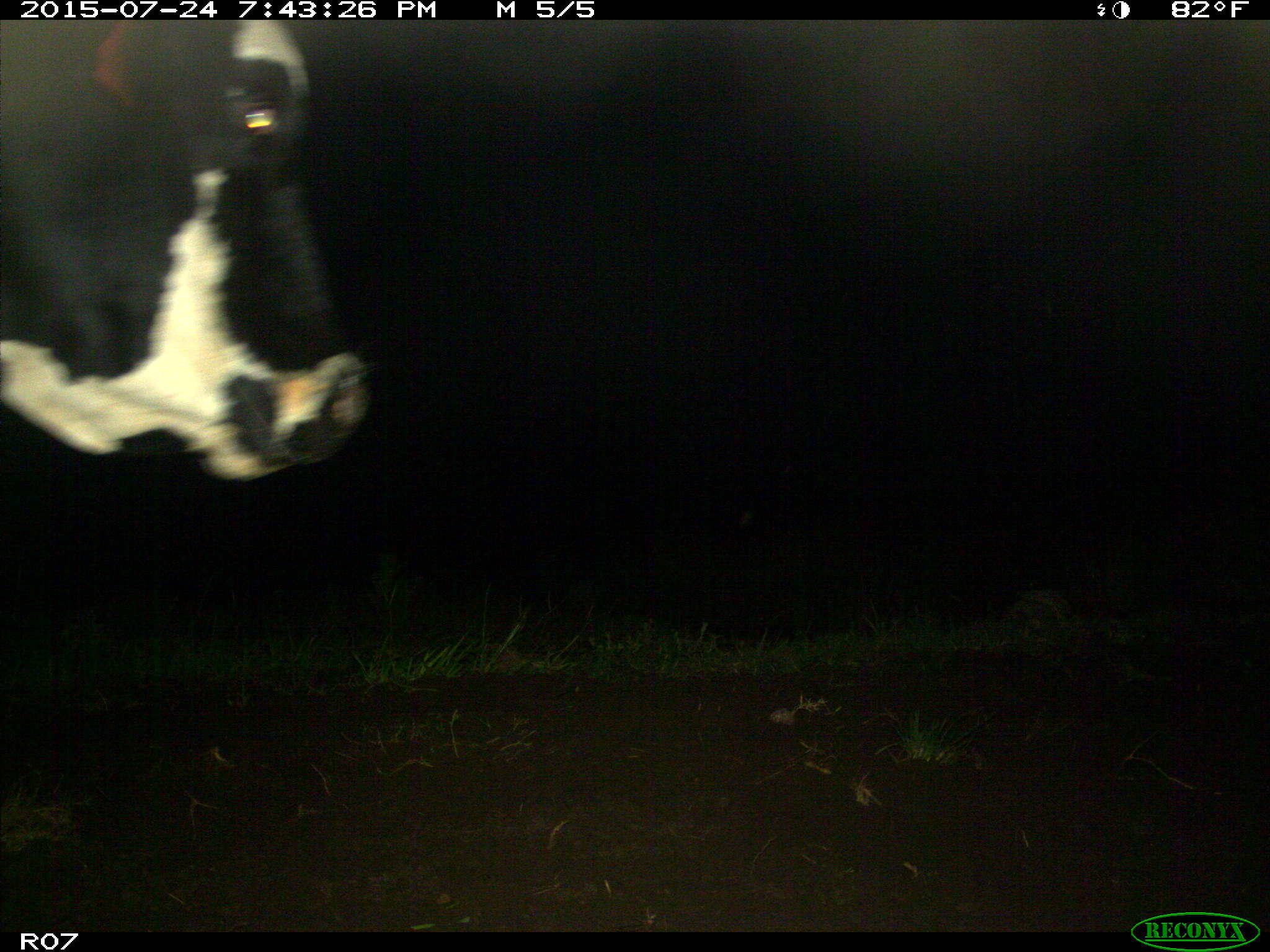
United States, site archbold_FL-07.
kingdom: Animalia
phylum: Chordata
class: Mammalia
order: Artiodactyla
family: Bovidae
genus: Bos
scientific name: Bos taurus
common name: domestic cow